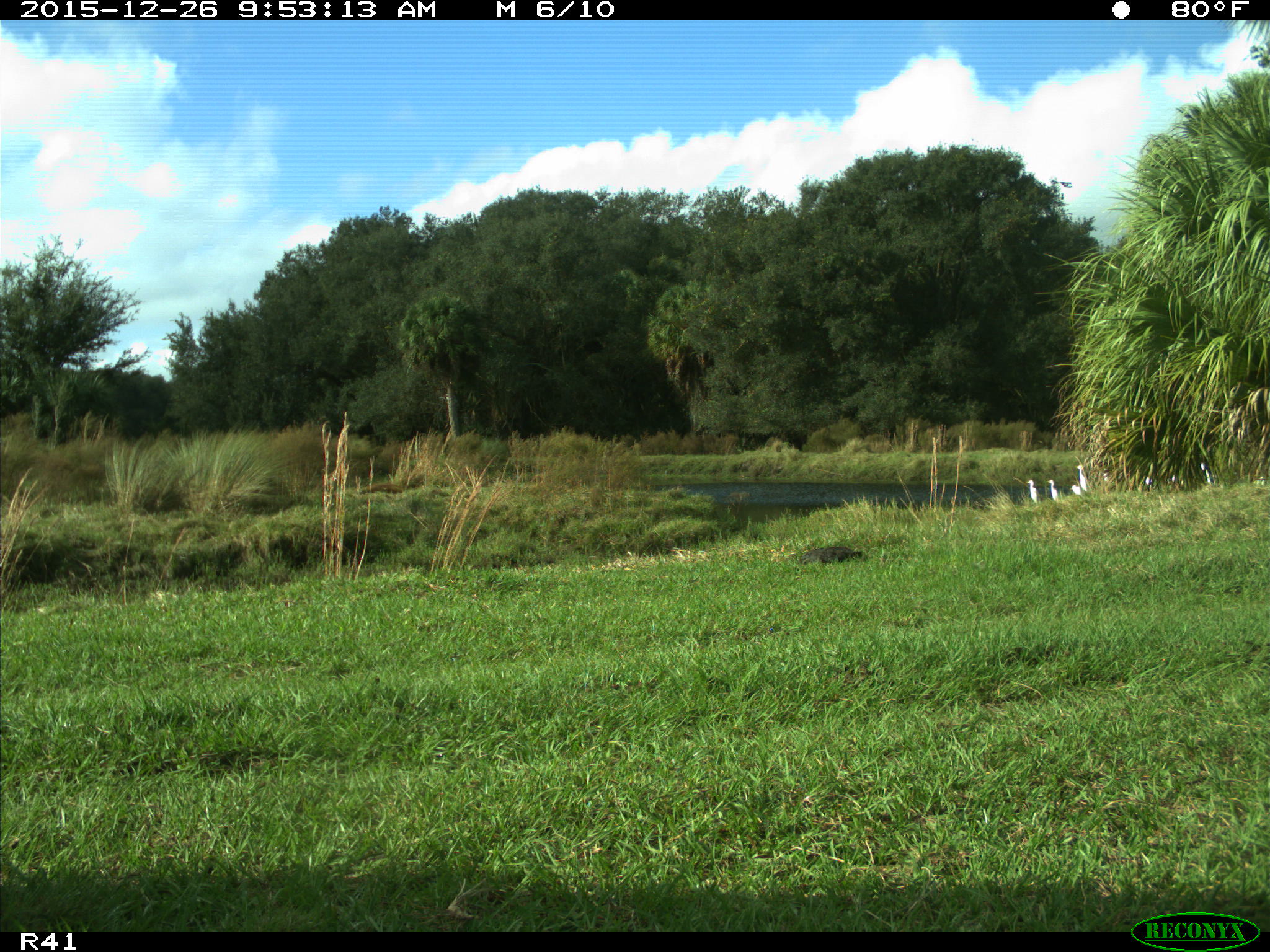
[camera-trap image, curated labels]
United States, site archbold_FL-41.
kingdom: Animalia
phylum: Chordata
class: Aves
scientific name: Aves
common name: birds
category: unidentified bird